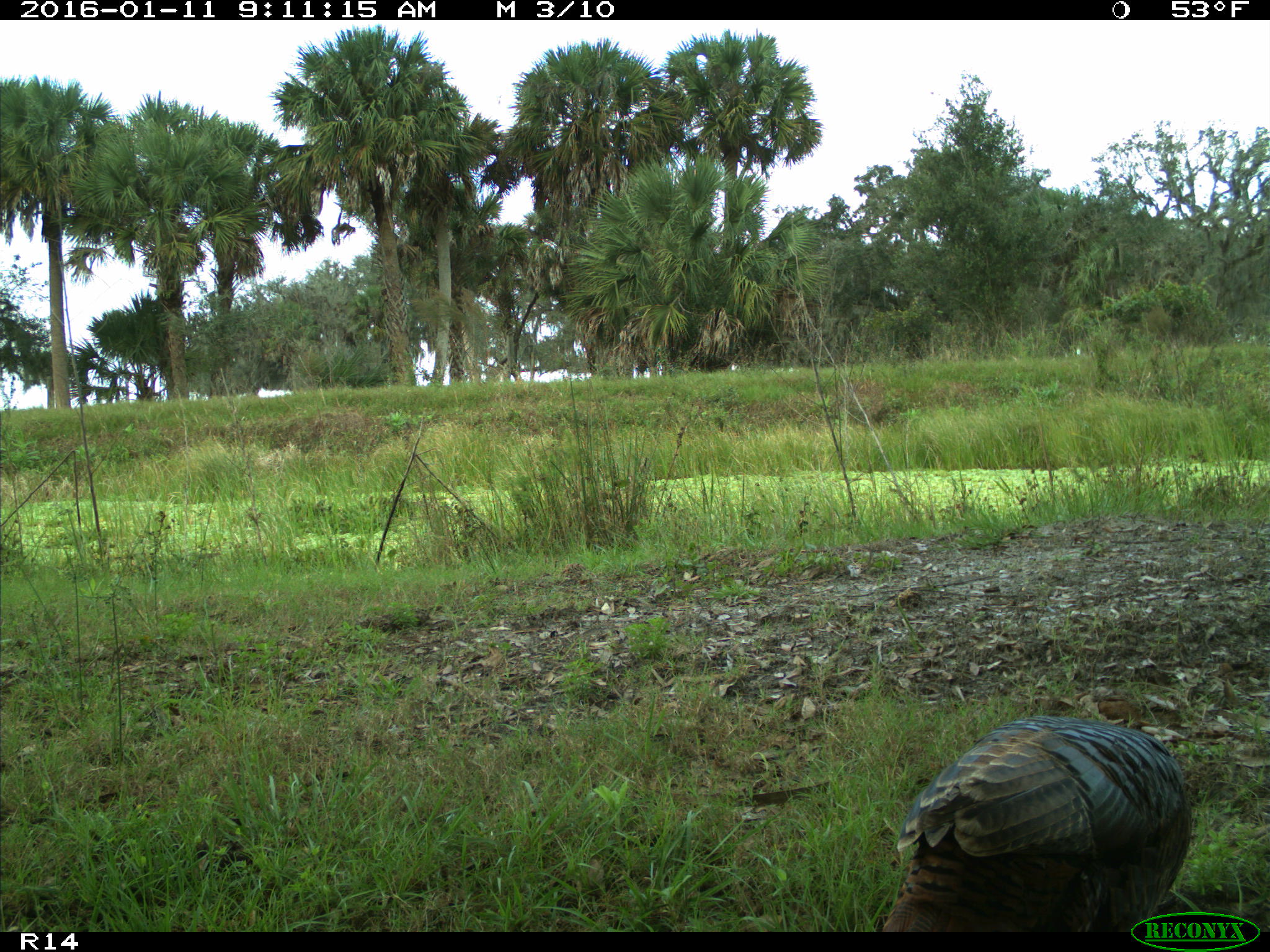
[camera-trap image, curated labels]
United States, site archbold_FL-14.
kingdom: Animalia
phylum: Chordata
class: Aves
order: Galliformes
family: Phasianidae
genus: Meleagris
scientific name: Meleagris gallopavo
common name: wild turkey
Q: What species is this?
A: Meleagris gallopavo (wild turkey).